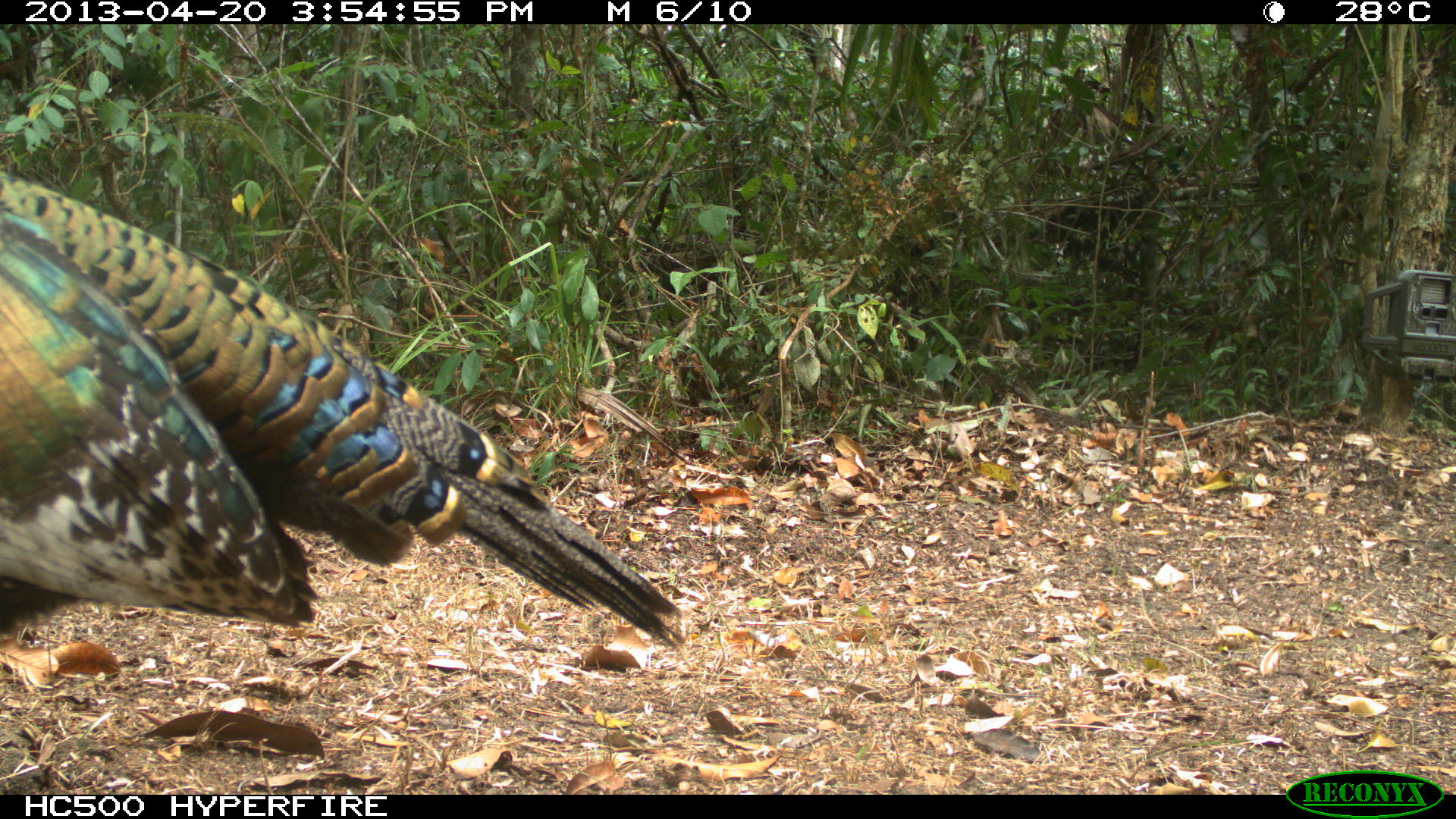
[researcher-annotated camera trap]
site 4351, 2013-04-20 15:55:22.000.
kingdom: Animalia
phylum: Chordata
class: Aves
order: Galliformes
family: Phasianidae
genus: Meleagris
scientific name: Meleagris ocellata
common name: ocellated turkey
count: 3